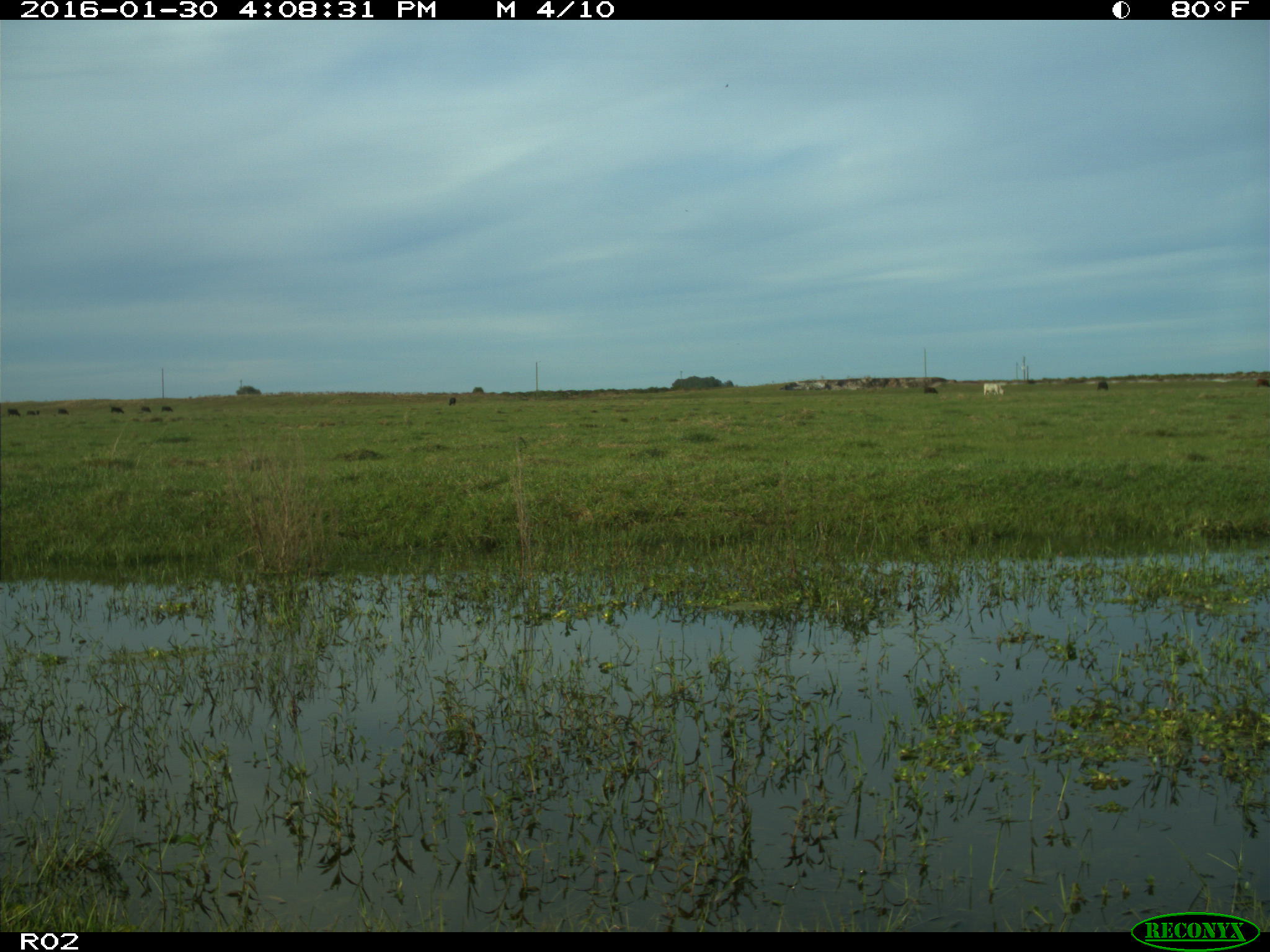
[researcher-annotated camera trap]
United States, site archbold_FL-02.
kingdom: Animalia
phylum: Chordata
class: Mammalia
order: Artiodactyla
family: Bovidae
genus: Bos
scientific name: Bos taurus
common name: domestic cow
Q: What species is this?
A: Bos taurus (domestic cow).